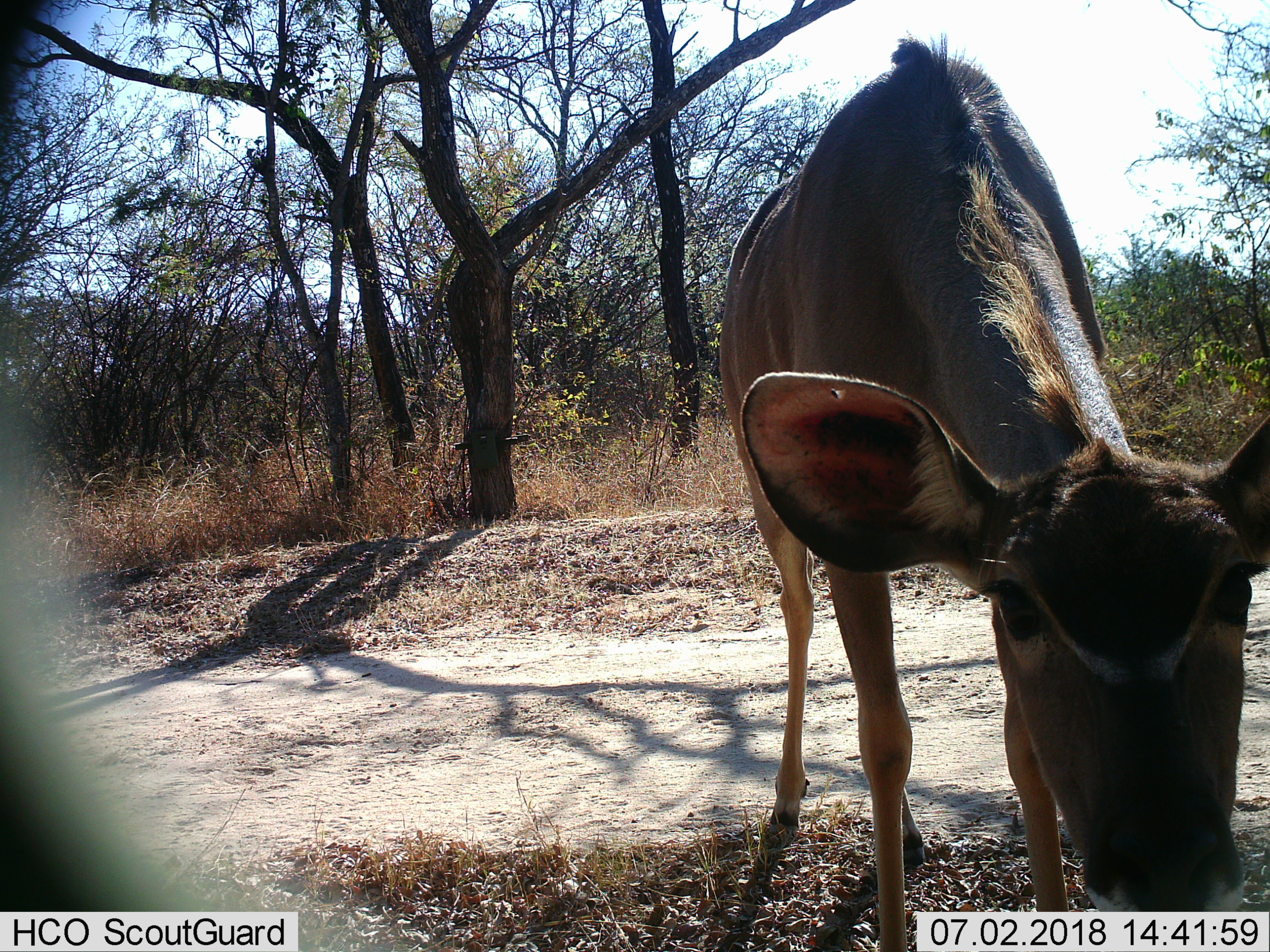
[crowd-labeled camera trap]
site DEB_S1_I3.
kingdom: Animalia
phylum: Chordata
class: Mammalia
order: Artiodactyla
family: Bovidae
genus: Tragelaphus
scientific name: Tragelaphus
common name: kudu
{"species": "kudu (Tragelaphus)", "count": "1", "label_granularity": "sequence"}